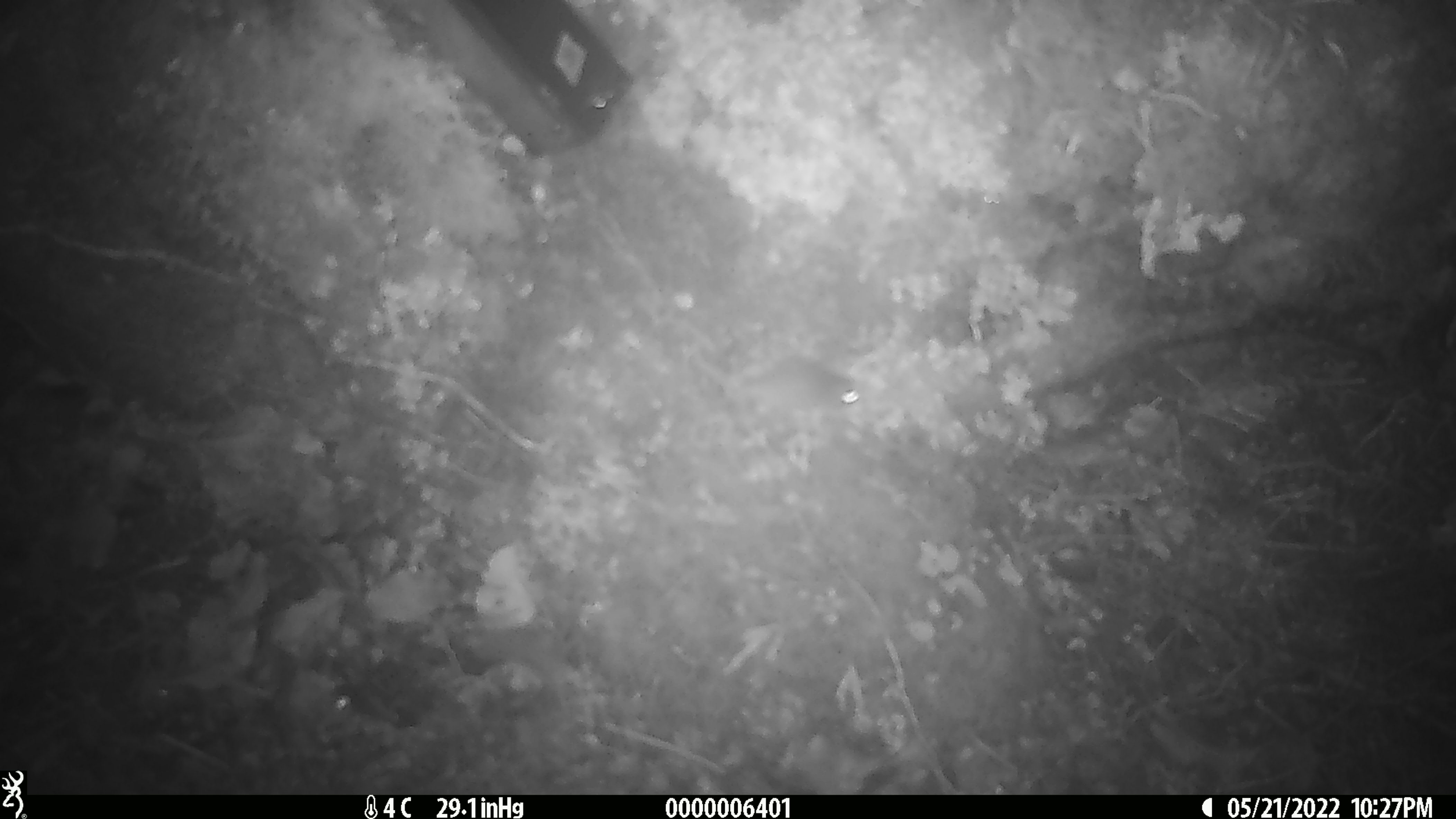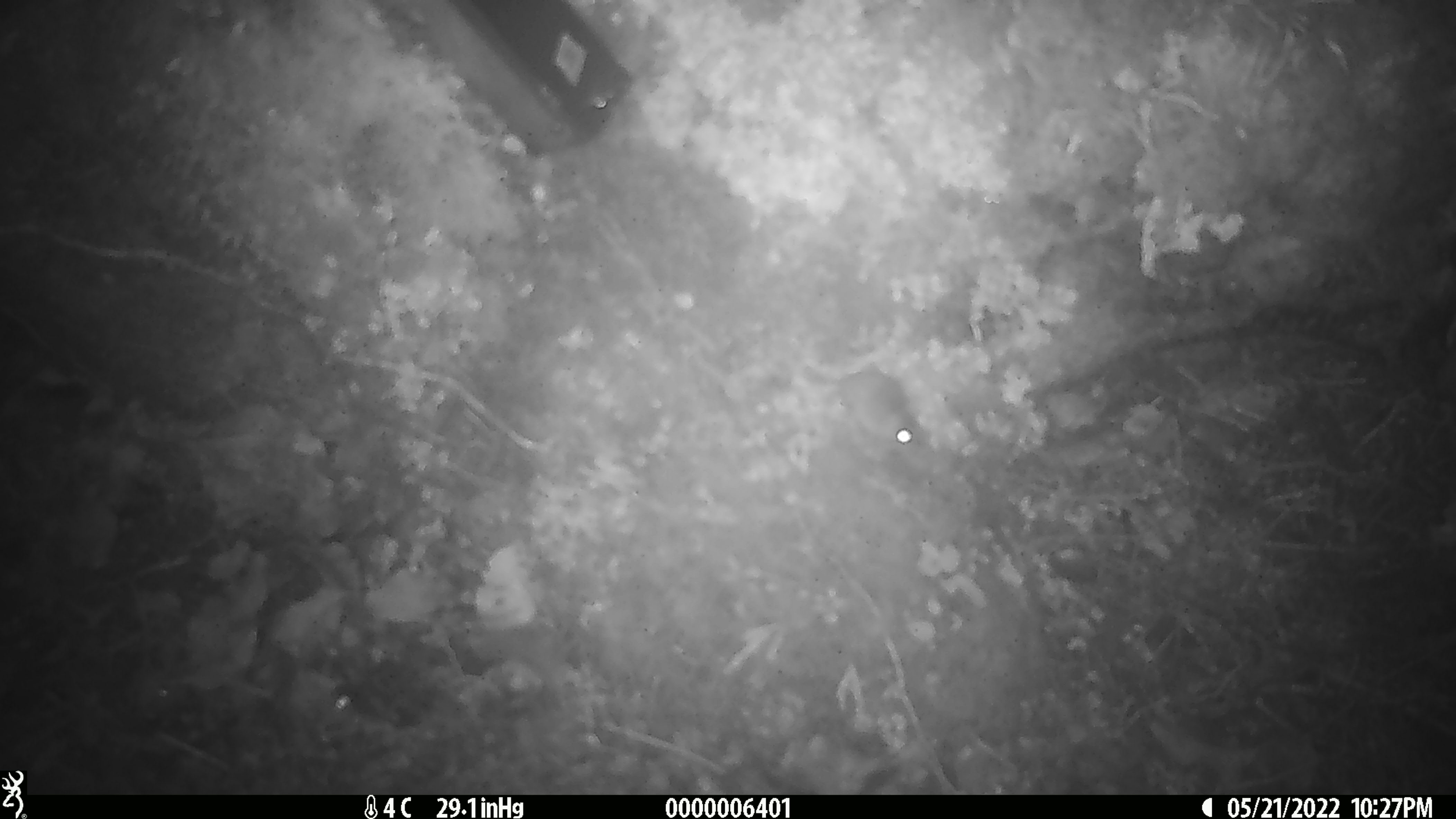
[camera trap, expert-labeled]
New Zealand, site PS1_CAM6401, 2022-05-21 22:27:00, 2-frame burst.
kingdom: Animalia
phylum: Chordata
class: Mammalia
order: Rodentia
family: Muridae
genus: Mus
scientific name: Mus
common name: mouse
Mouse (Mus).